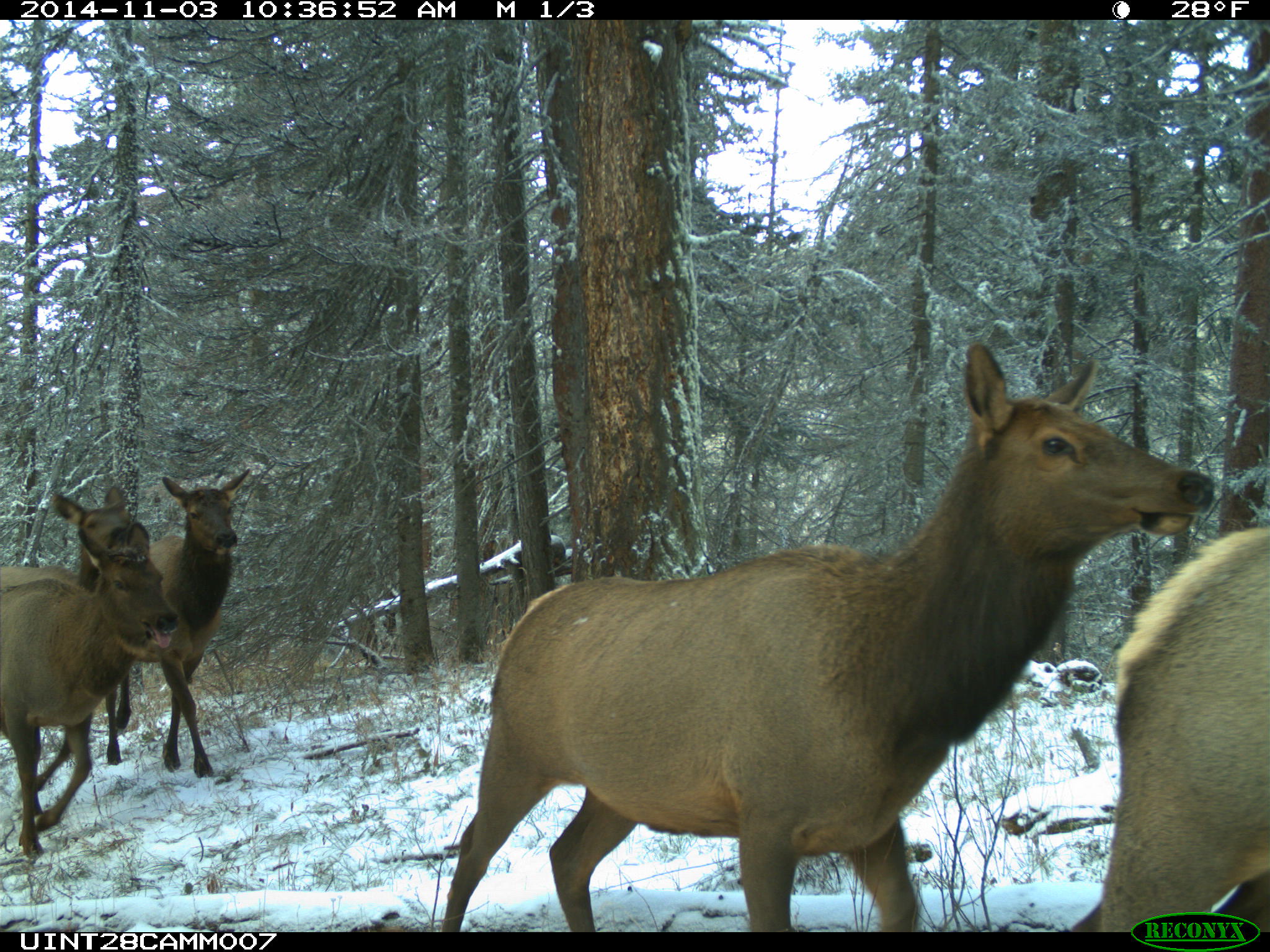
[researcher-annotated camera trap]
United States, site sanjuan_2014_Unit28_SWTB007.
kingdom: Animalia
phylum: Chordata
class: Mammalia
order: Artiodactyla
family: Cervidae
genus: Cervus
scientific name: Cervus elaphus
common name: red deer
Cervus elaphus (red deer).